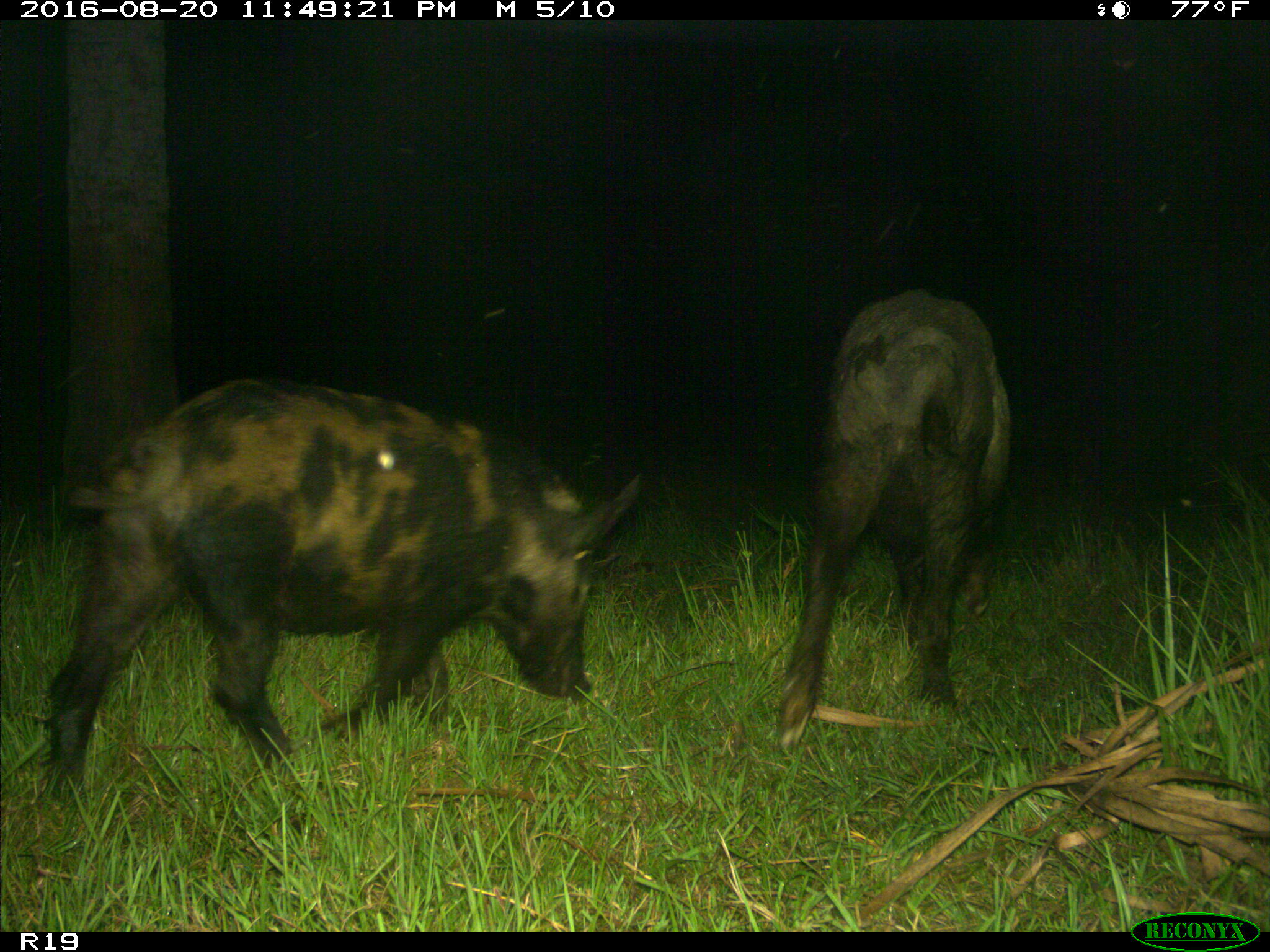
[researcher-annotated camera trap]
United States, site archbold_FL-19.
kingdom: Animalia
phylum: Chordata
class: Mammalia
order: Artiodactyla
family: Suidae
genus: Sus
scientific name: Sus scrofa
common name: wild boar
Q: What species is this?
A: Sus scrofa (wild boar).